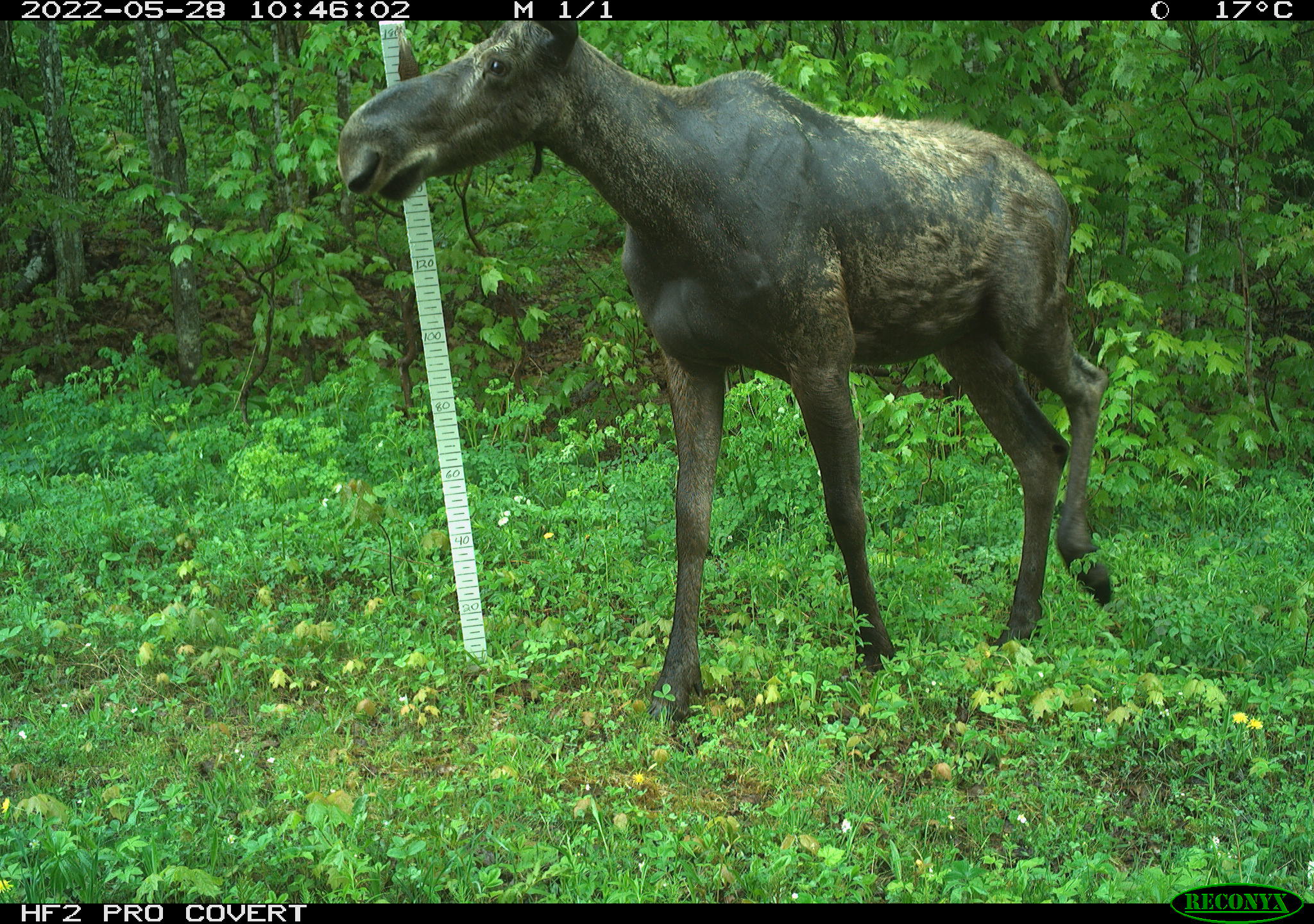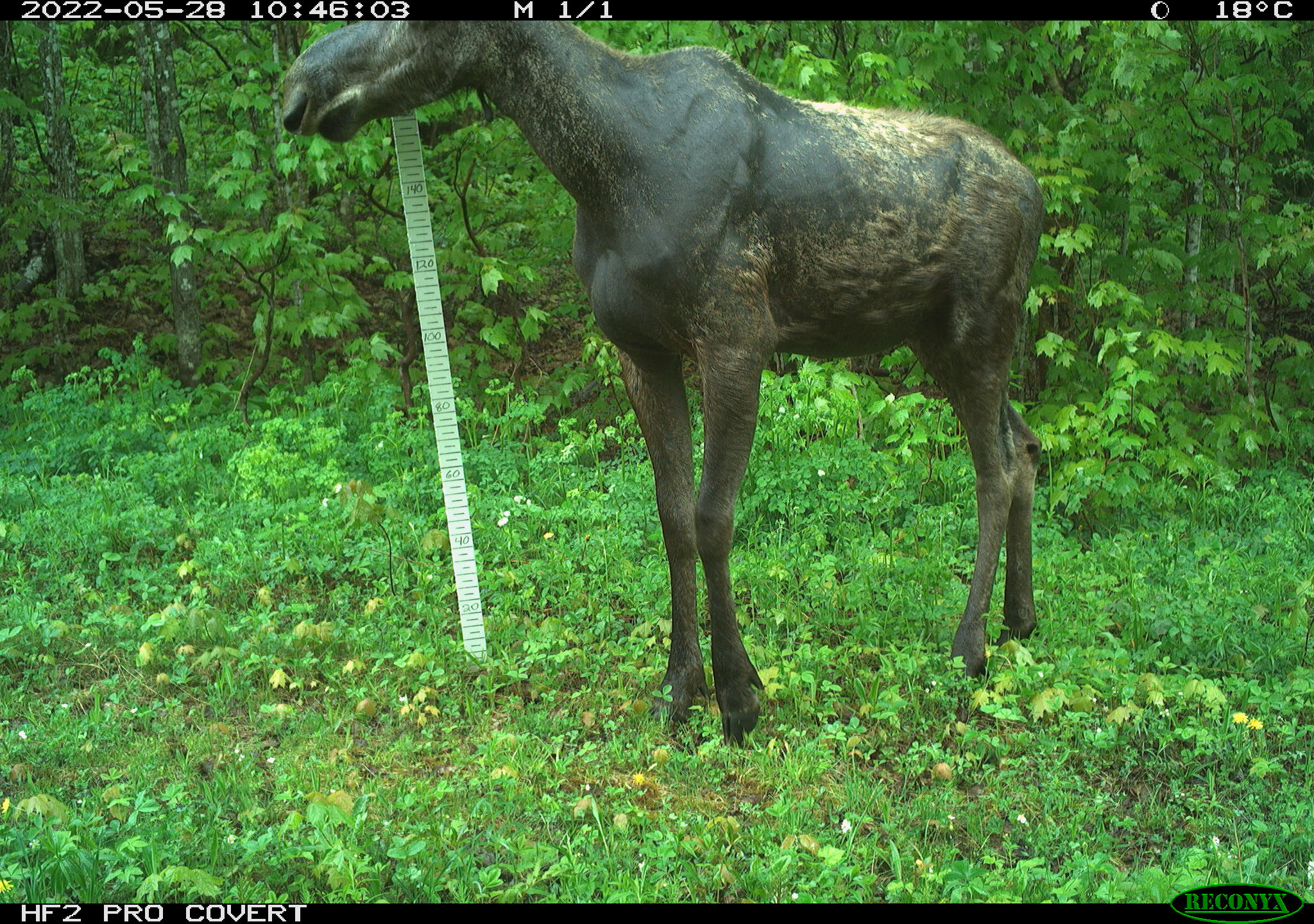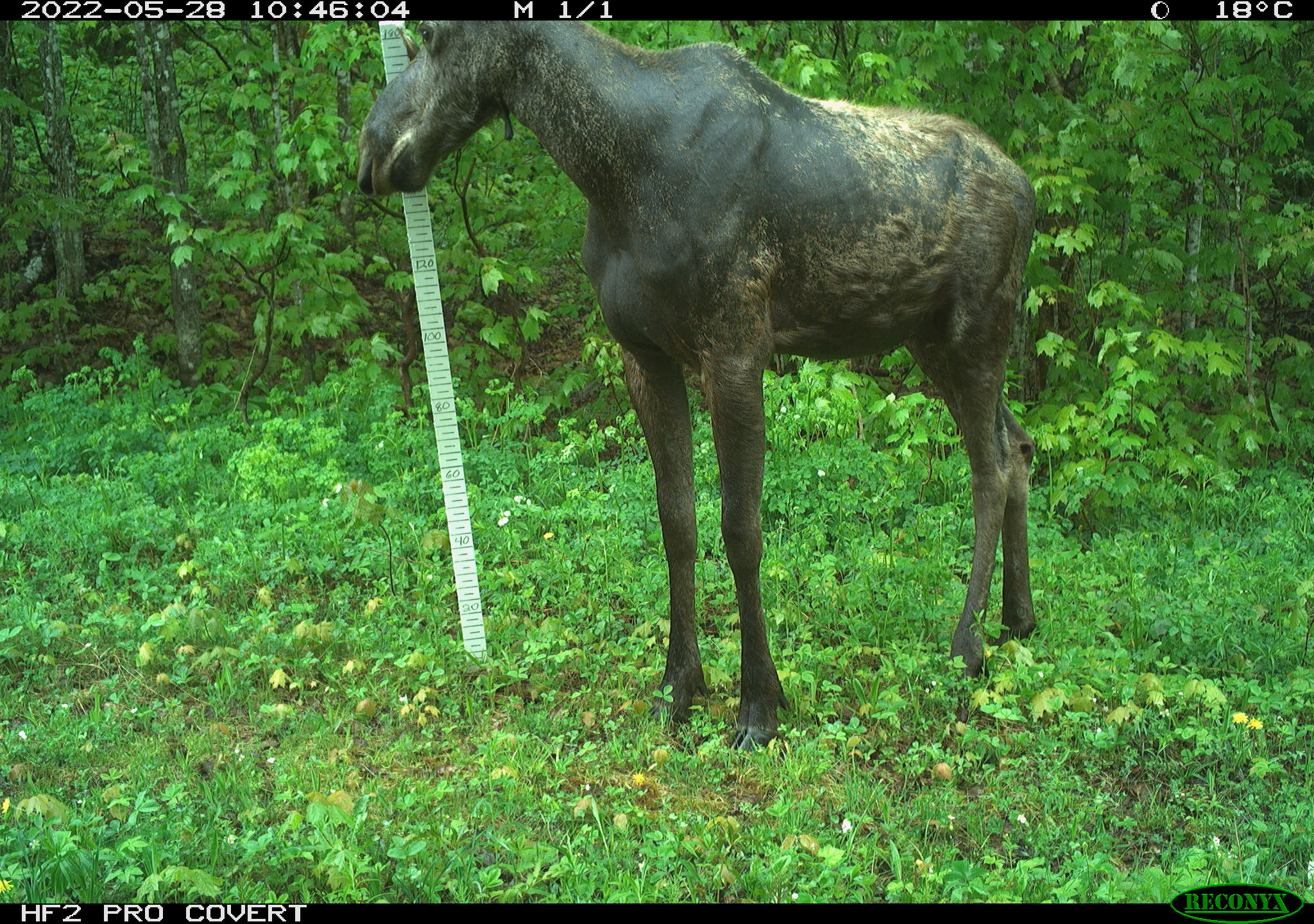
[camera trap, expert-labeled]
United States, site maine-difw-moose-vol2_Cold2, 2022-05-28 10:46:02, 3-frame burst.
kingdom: Animalia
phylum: Chordata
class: Mammalia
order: Artiodactyla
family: Cervidae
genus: Alces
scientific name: Alces alces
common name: moose